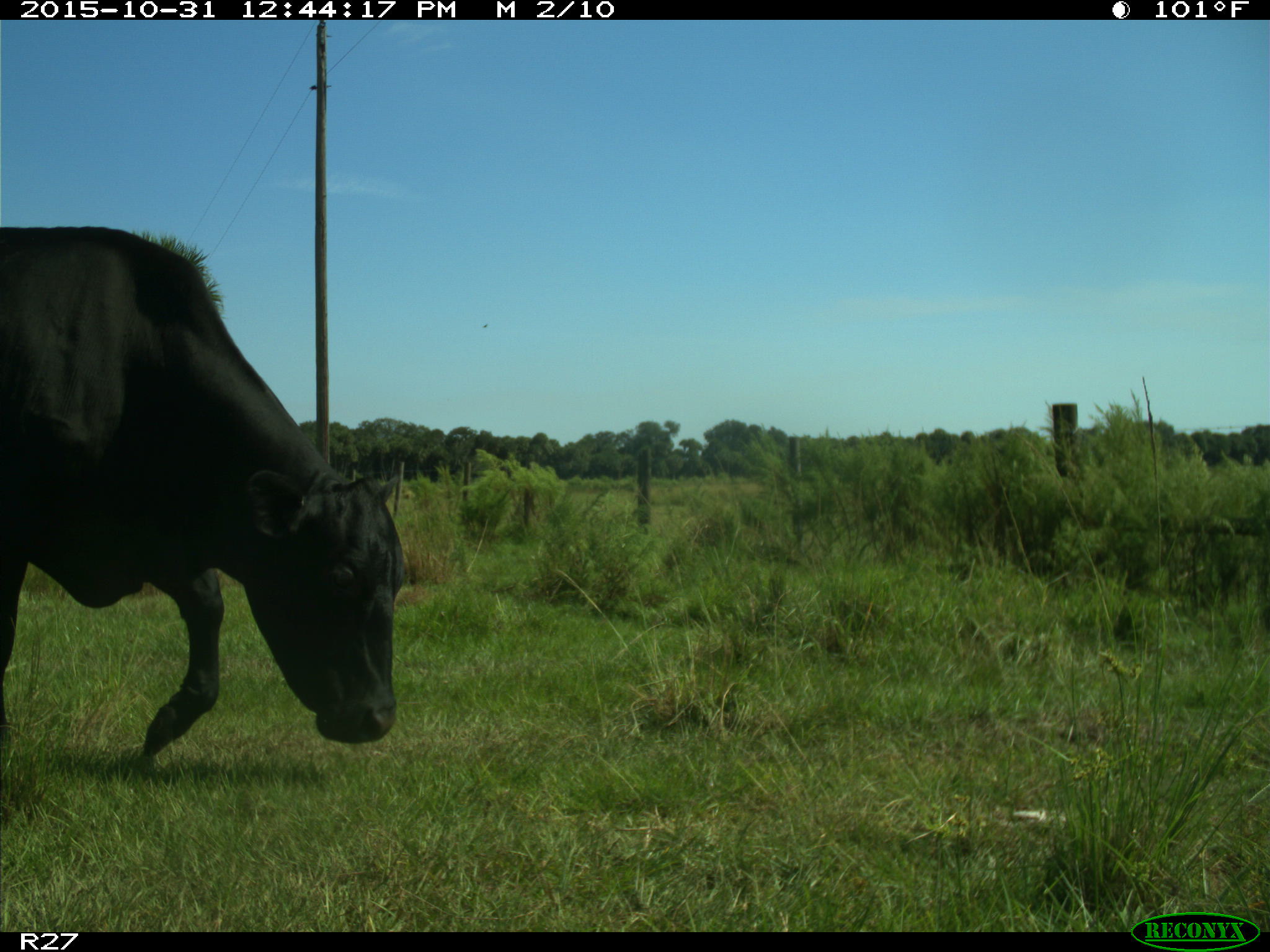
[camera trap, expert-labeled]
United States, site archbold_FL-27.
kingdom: Animalia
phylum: Chordata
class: Mammalia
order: Artiodactyla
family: Bovidae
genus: Bos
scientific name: Bos taurus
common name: domestic cow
Bos taurus (domestic cow).